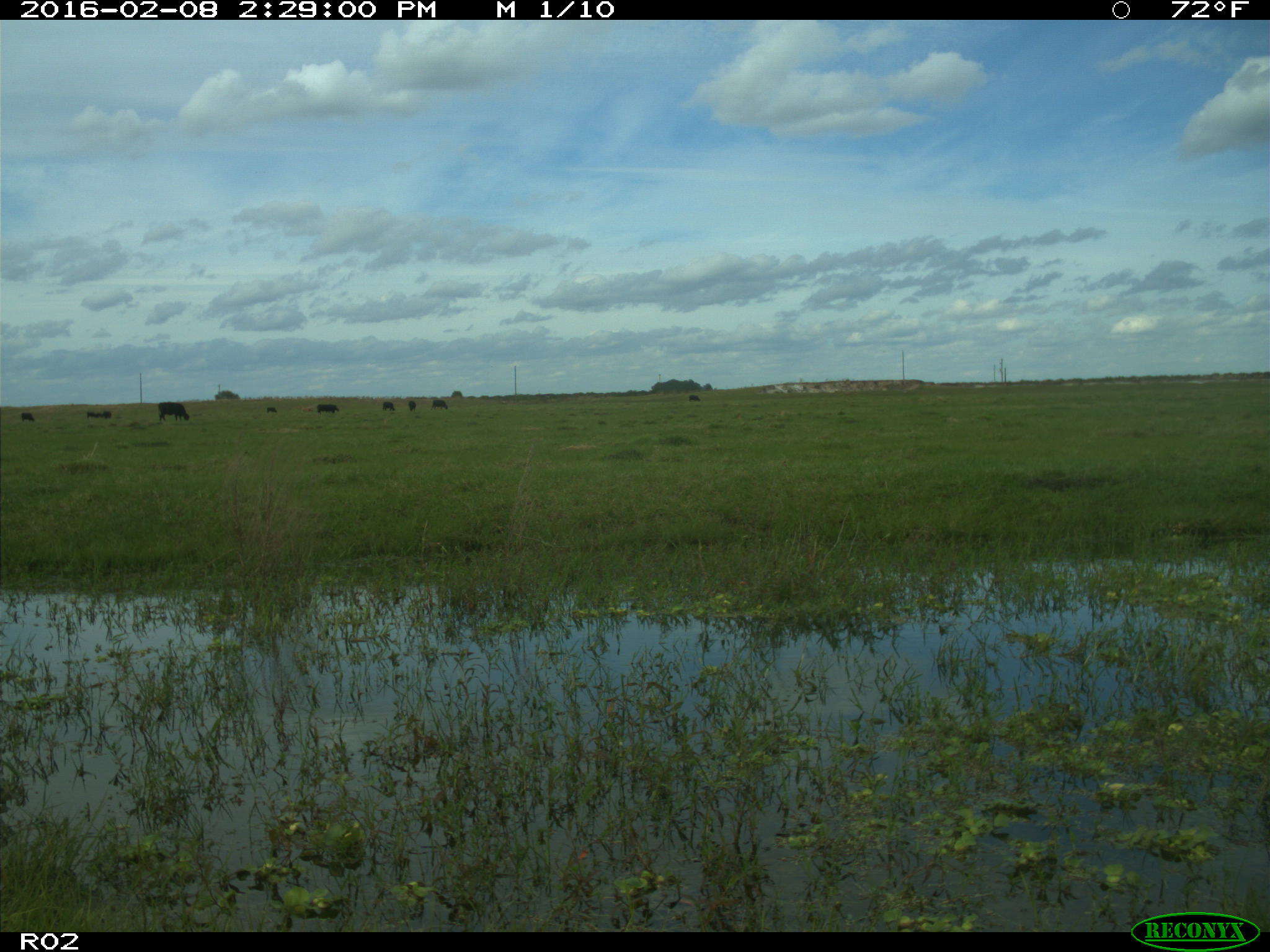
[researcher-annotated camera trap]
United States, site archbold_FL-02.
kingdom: Animalia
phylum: Chordata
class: Mammalia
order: Artiodactyla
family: Bovidae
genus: Bos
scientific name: Bos taurus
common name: domestic cow